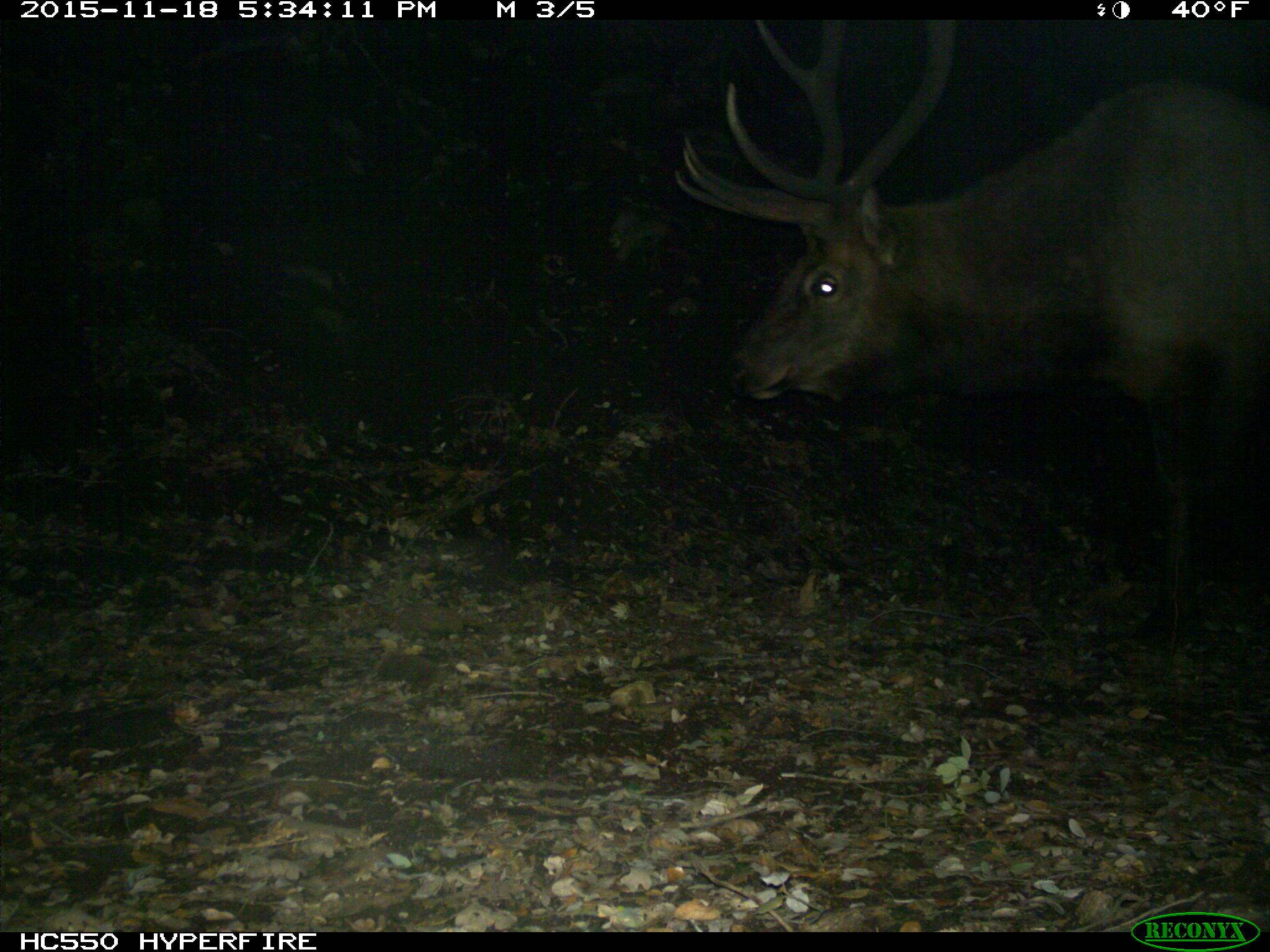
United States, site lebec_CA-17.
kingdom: Animalia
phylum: Chordata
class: Mammalia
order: Artiodactyla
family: Cervidae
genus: Cervus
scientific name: Cervus canadensis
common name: elk